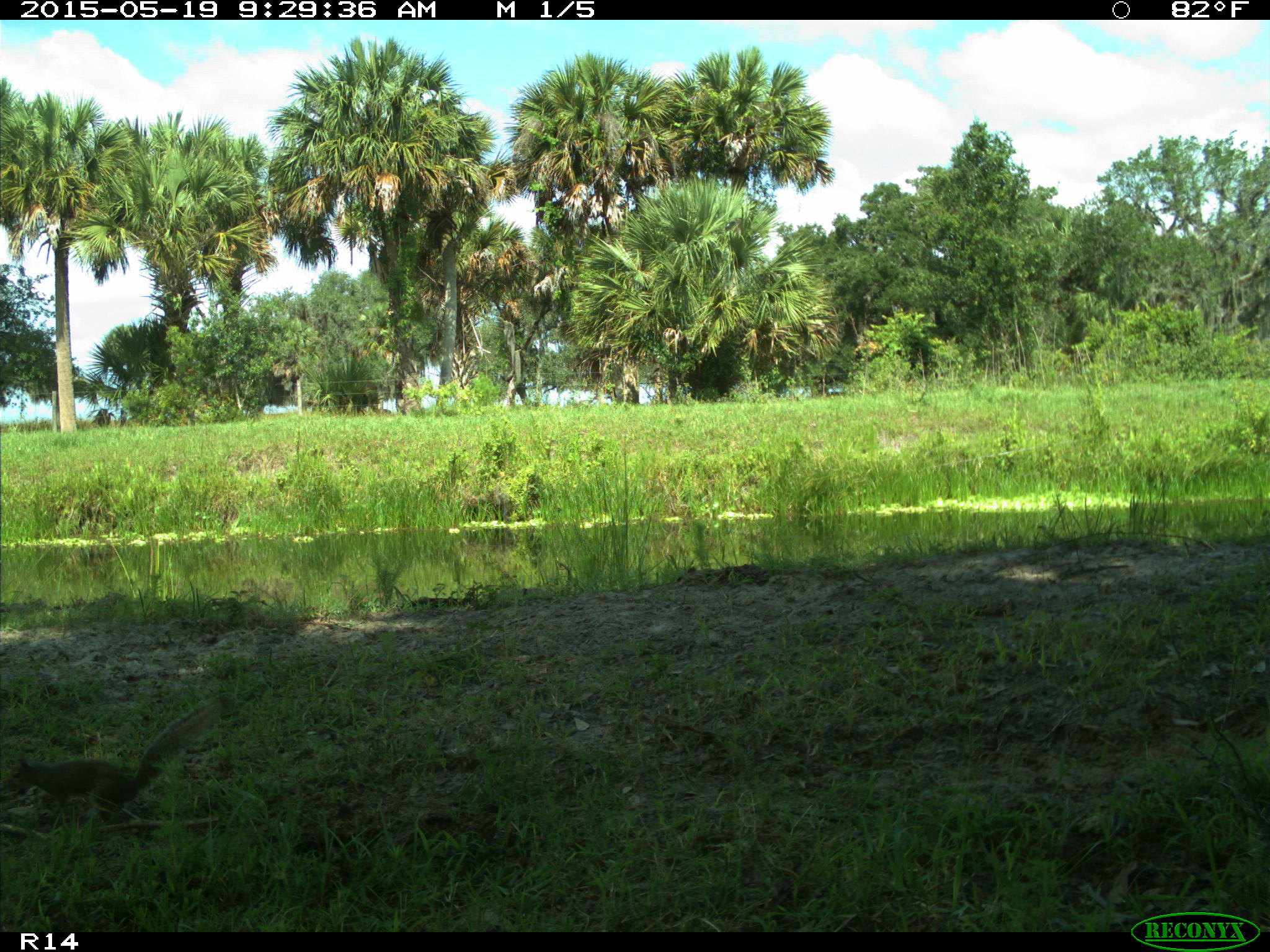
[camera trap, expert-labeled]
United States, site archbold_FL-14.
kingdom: Animalia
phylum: Chordata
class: Mammalia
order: Rodentia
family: Sciuridae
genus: Sciurus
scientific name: Sciurus carolinensis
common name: eastern gray squirrel